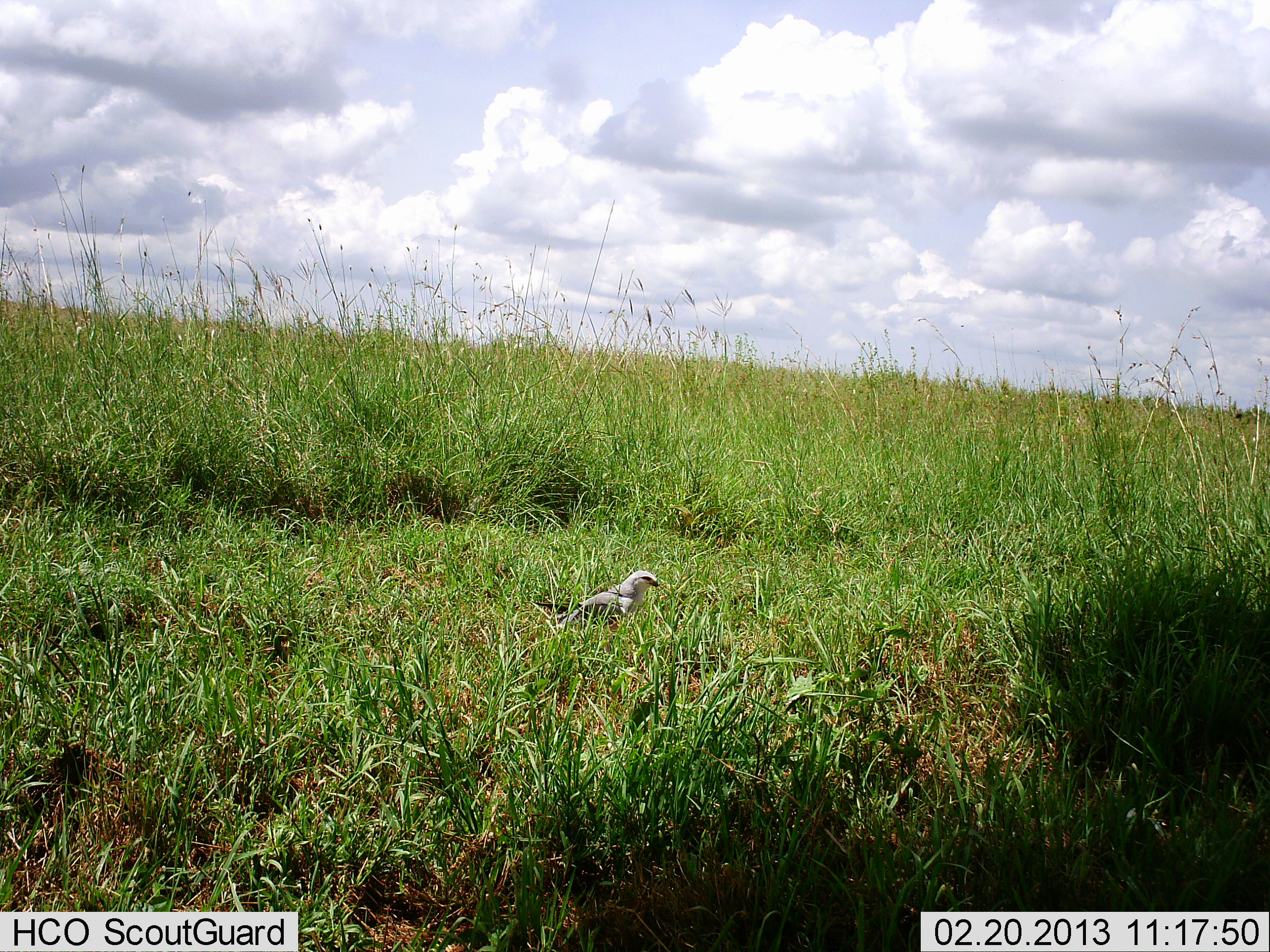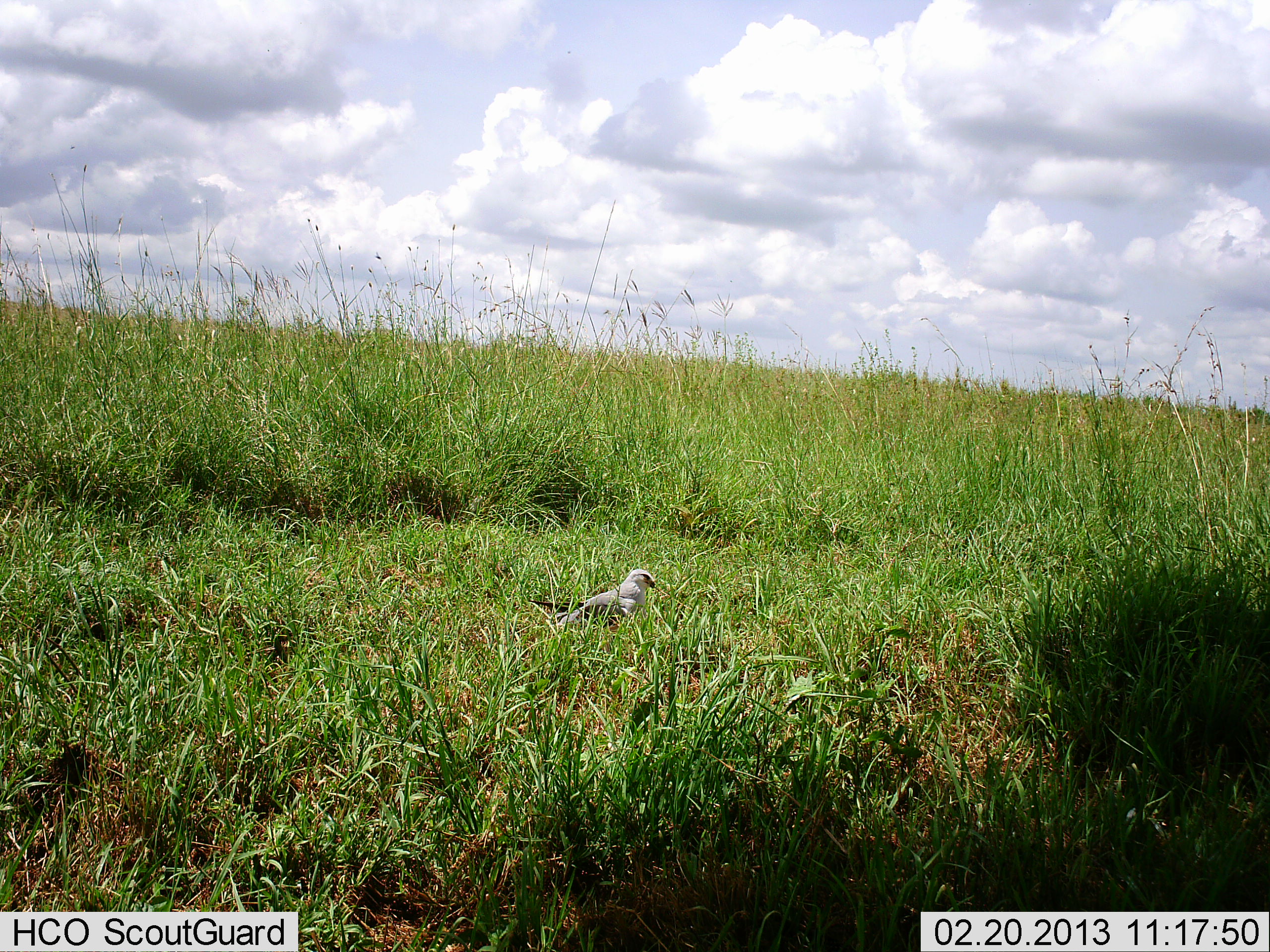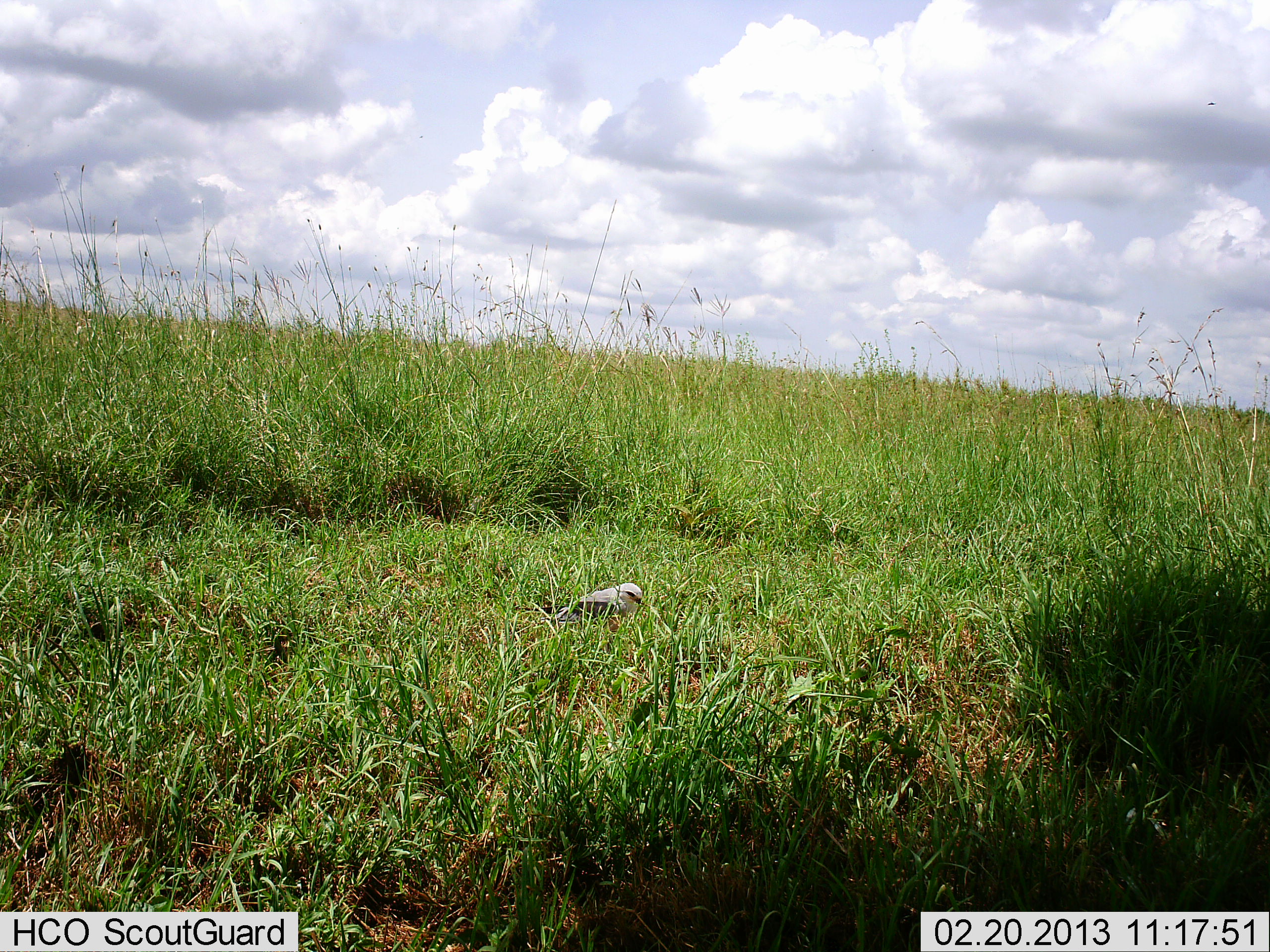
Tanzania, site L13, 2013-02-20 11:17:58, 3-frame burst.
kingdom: Animalia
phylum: Chordata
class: Aves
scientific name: Aves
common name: bird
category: otherbird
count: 1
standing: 74%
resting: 19%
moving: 11%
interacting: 0%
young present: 0%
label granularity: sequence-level